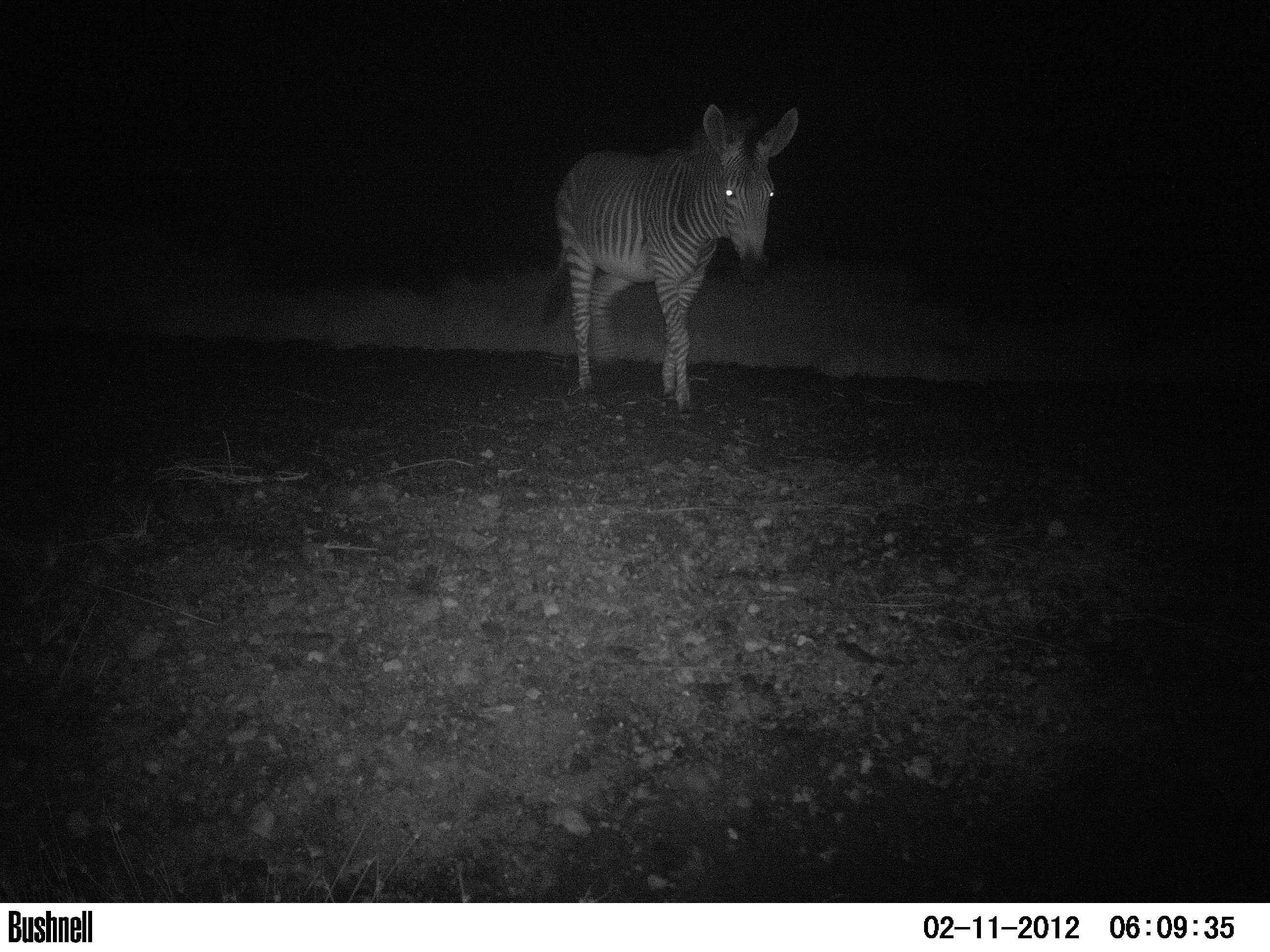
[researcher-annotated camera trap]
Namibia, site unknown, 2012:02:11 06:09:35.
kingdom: Animalia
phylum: Chordata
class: Mammalia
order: Perissodactyla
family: Equidae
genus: Equus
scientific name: Equus zebra hartmannae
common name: hartmann's mountain zebra